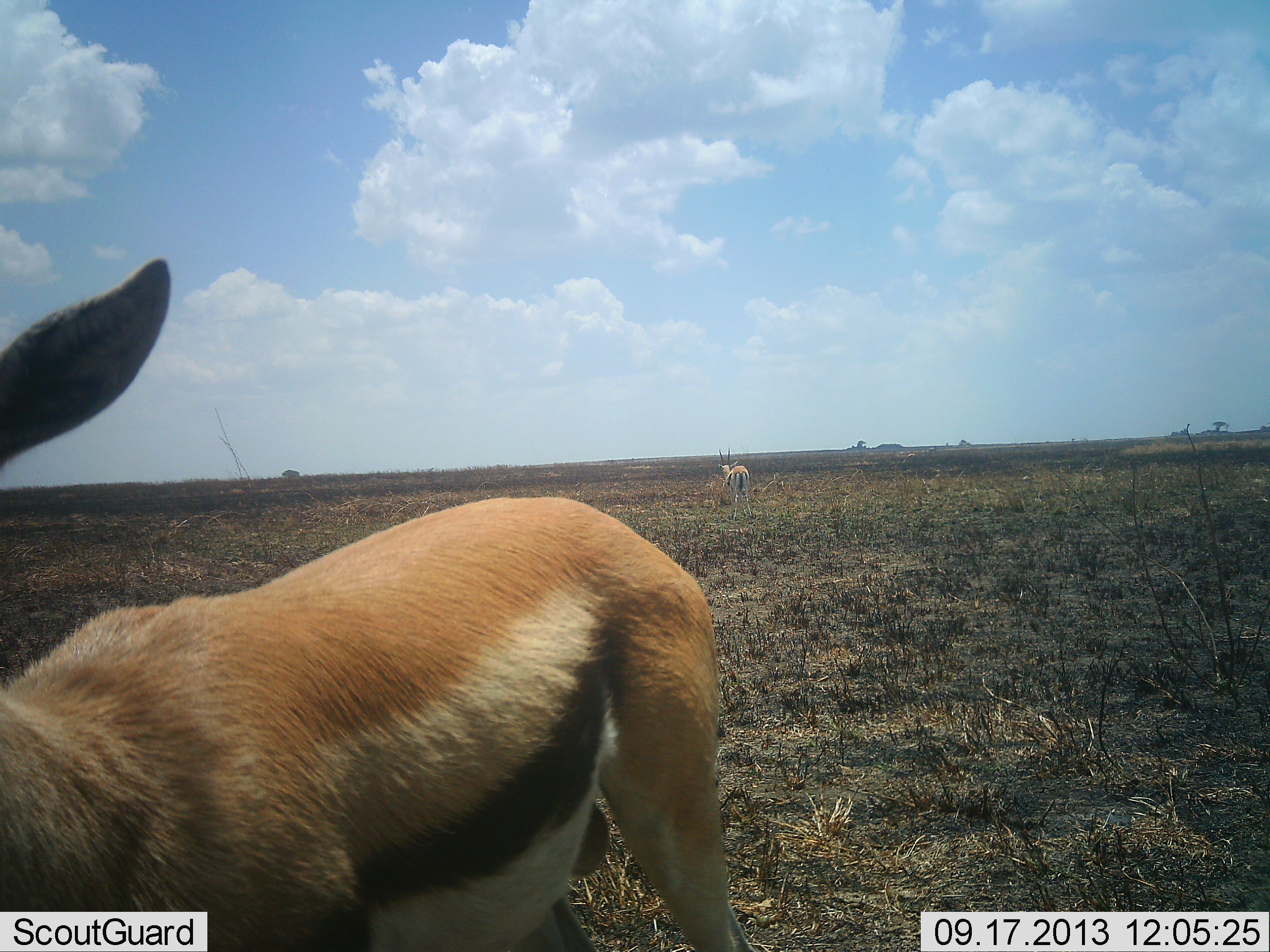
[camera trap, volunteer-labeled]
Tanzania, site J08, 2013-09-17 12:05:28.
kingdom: Animalia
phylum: Chordata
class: Mammalia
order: Artiodactyla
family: Bovidae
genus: Eudorcas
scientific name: Eudorcas thomsonii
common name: thomson's gazelle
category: gazellethomsons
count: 2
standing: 94%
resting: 0%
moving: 6%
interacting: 3%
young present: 0%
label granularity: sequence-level